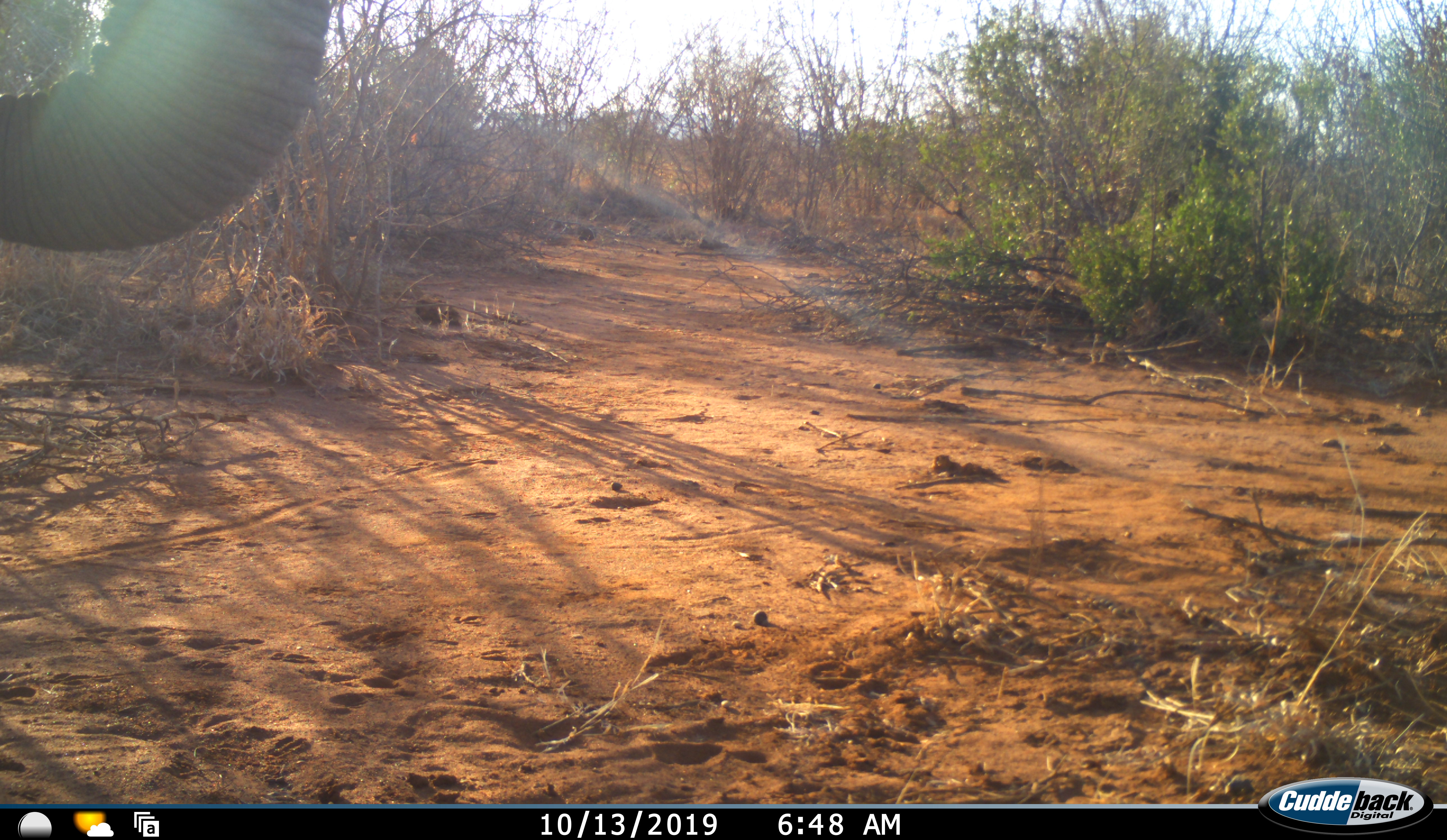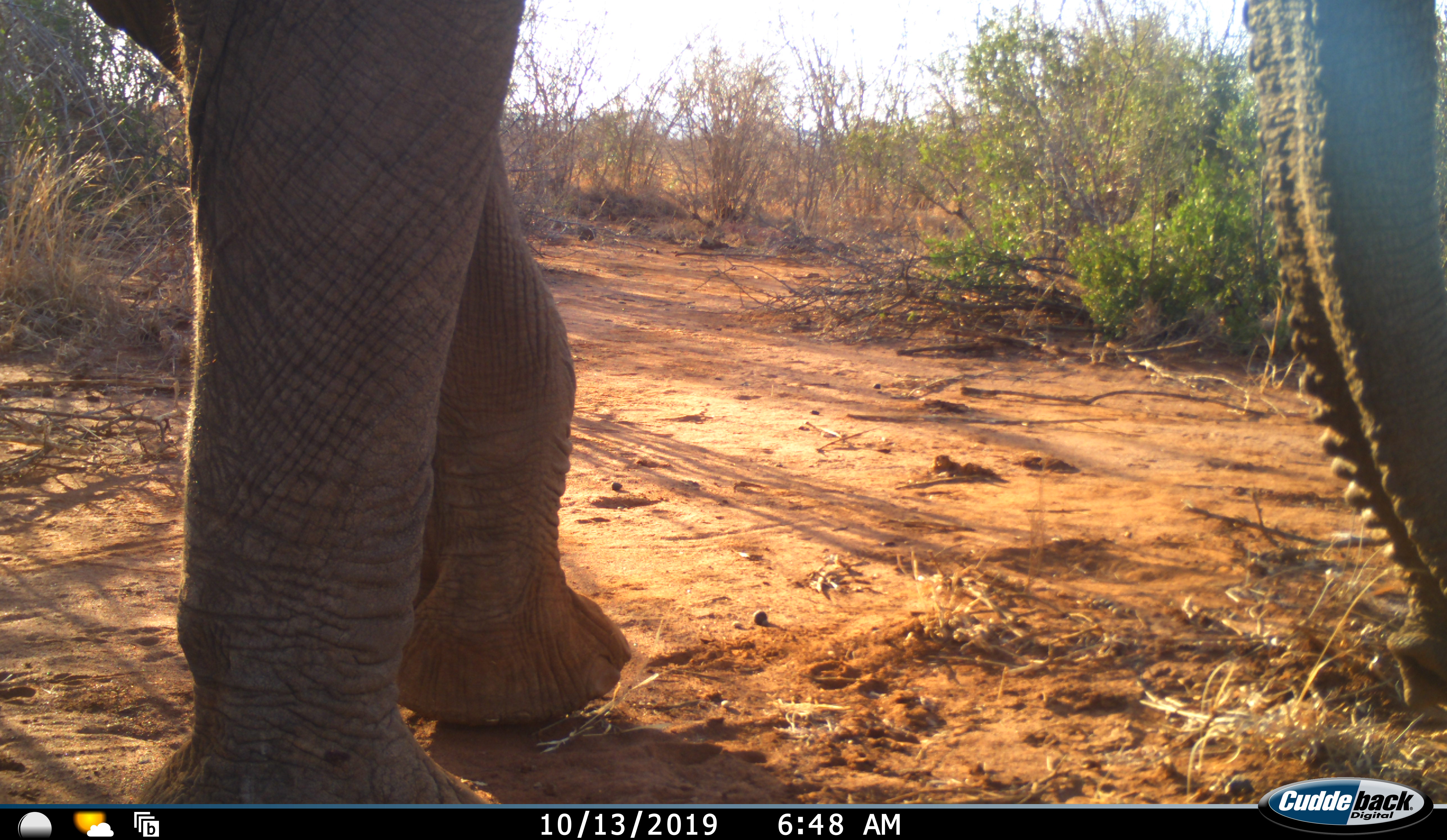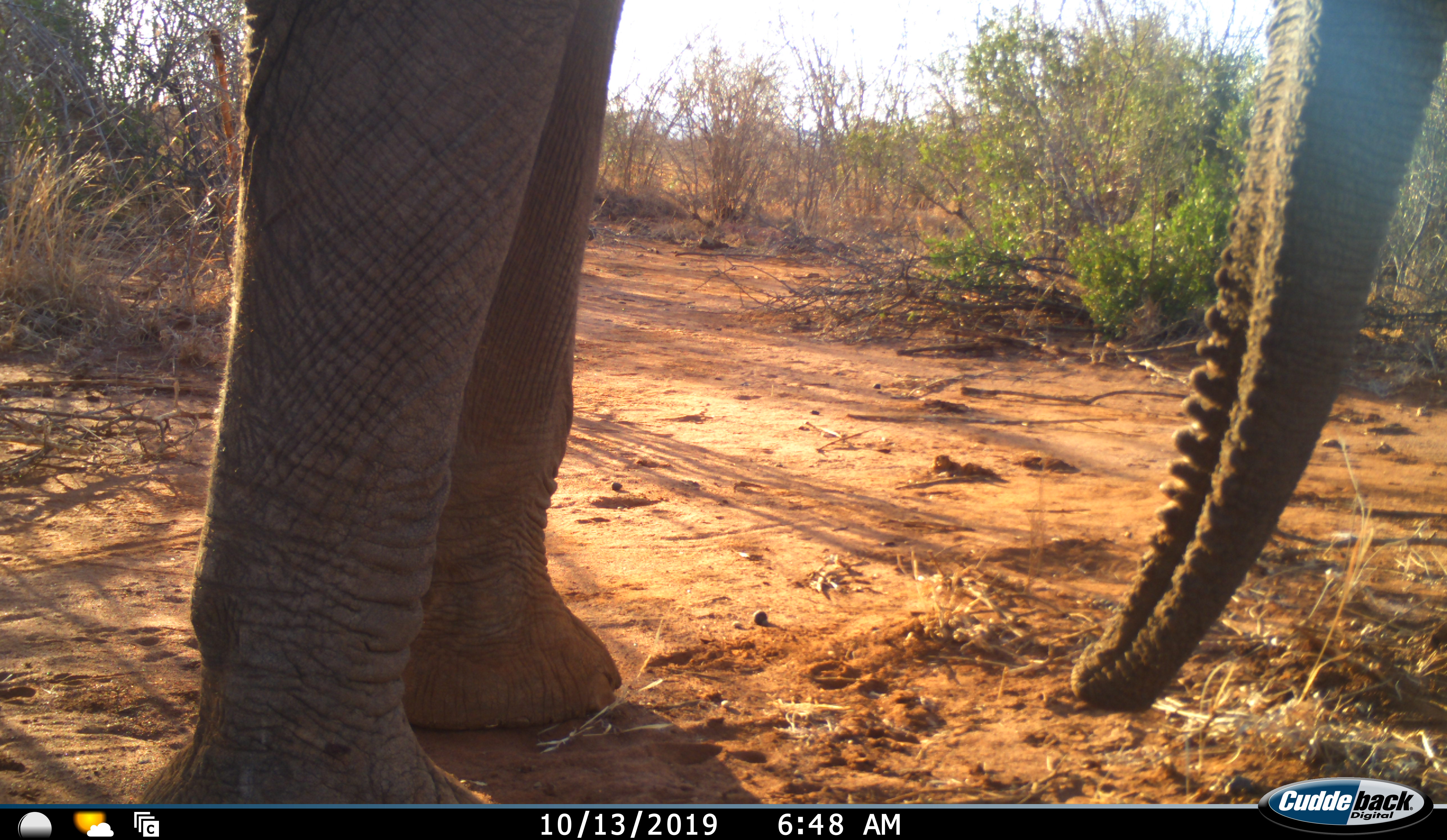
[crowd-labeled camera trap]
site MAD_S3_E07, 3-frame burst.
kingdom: Animalia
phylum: Chordata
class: Mammalia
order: Proboscidea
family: Elephantidae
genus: Loxodonta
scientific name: Loxodonta africana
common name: african bush elephant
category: elephant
Elephant (african bush elephant) (Loxodonta africana), count 1. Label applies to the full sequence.